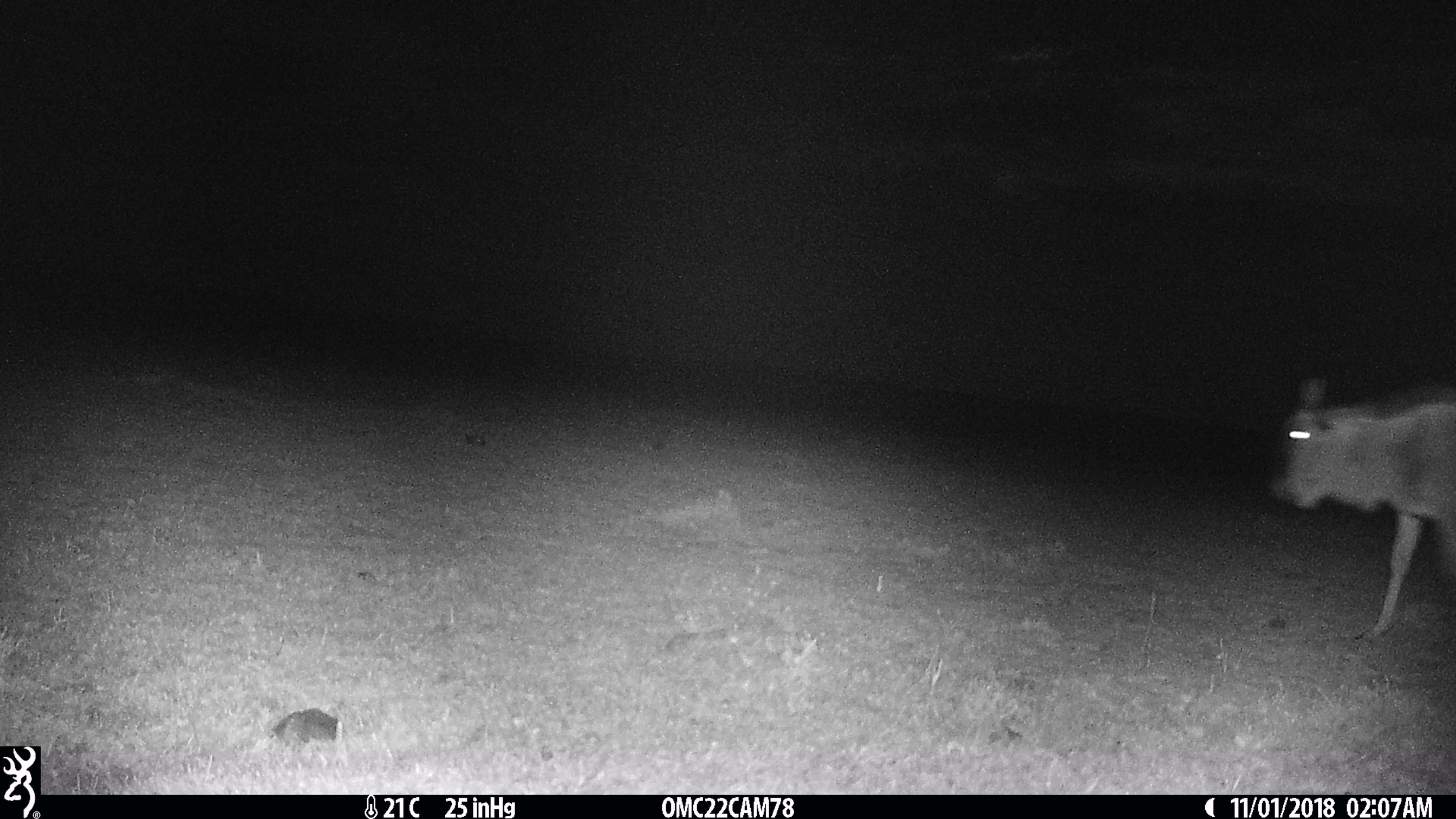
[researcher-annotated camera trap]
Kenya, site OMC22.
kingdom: Animalia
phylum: Chordata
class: Mammalia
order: Artiodactyla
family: Bovidae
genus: Connochaetes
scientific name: Connochaetes taurinus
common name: blue wildebeest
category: wildebeest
Wildebeest (blue wildebeest) (Connochaetes taurinus).